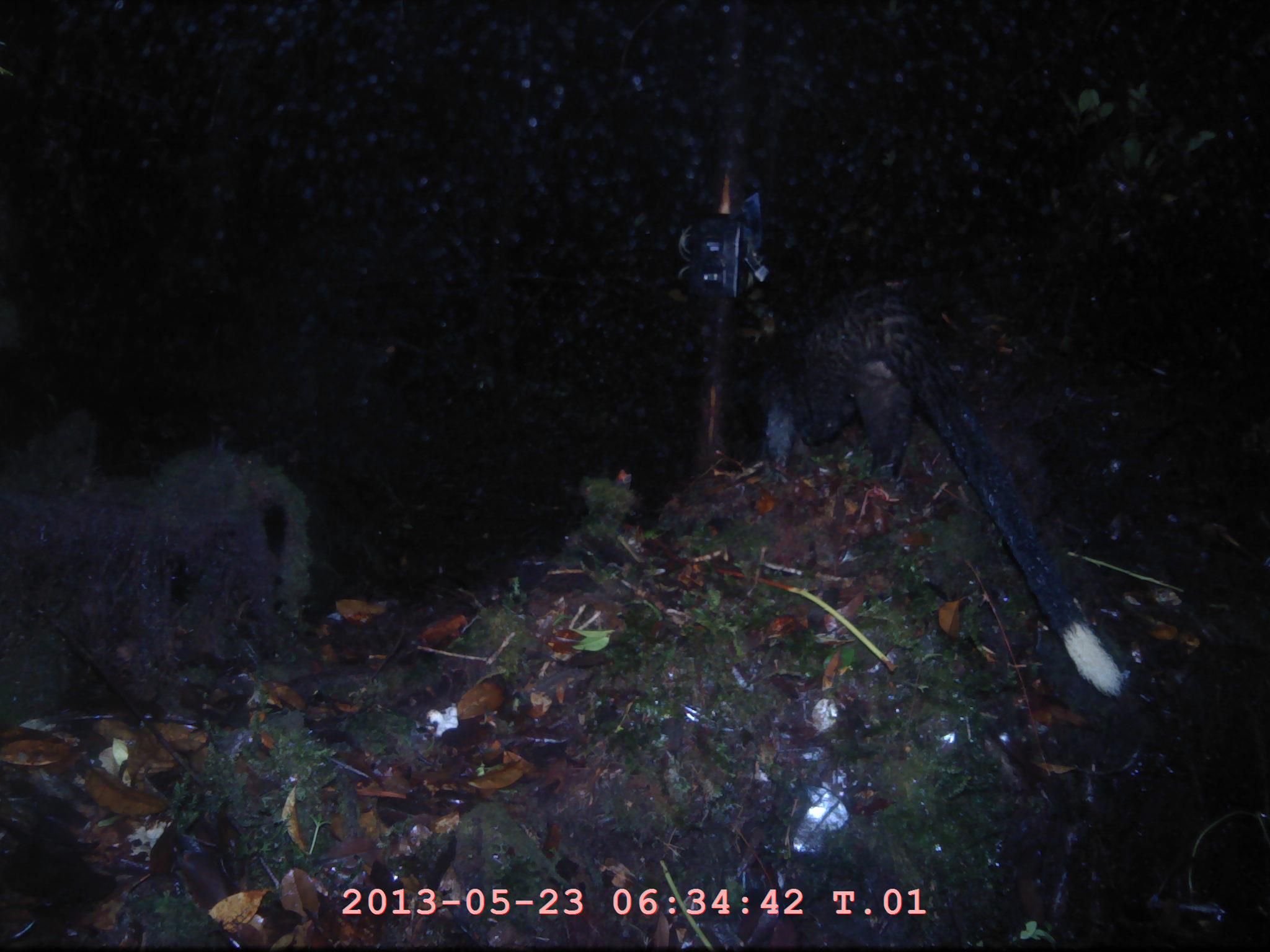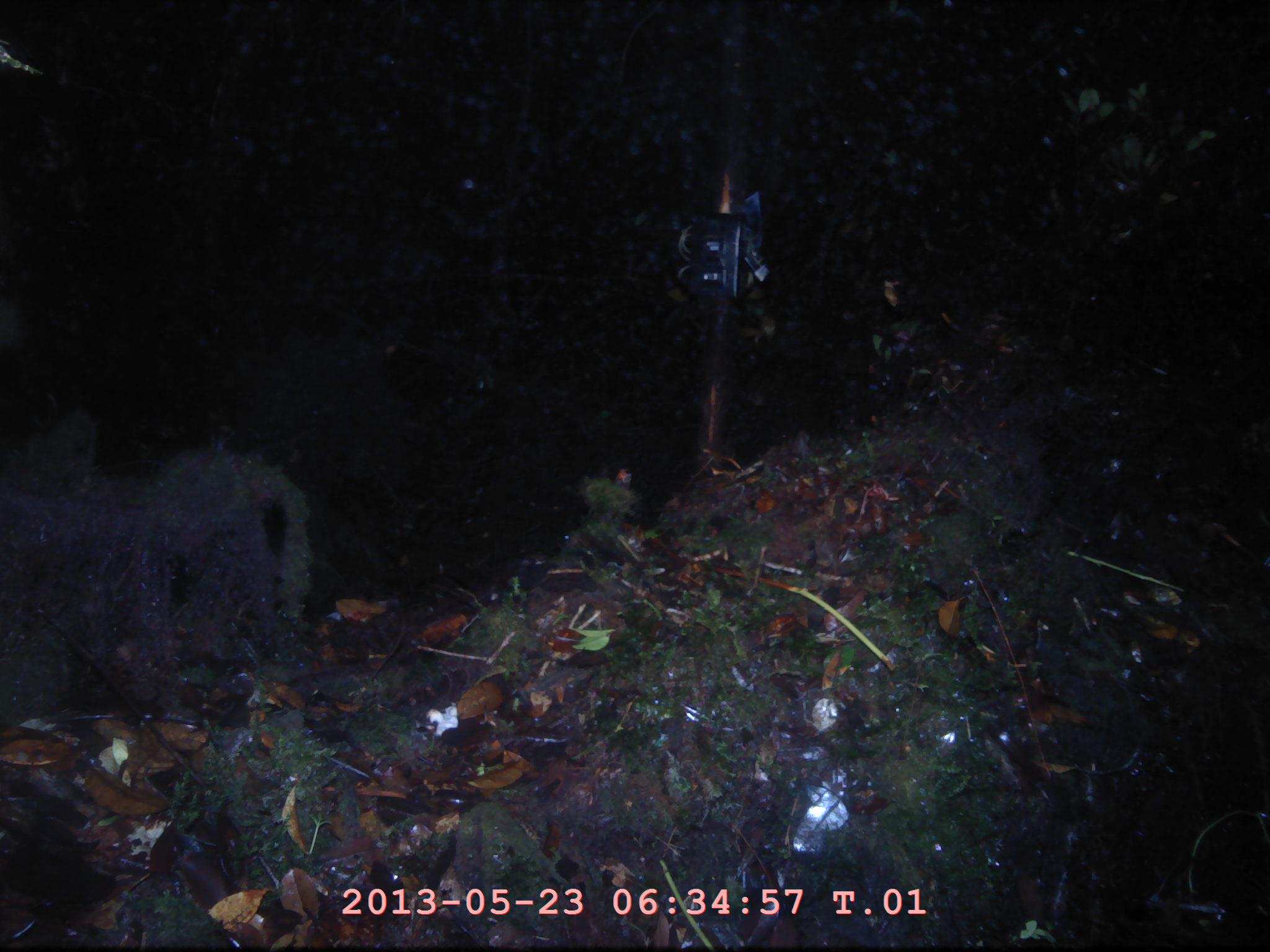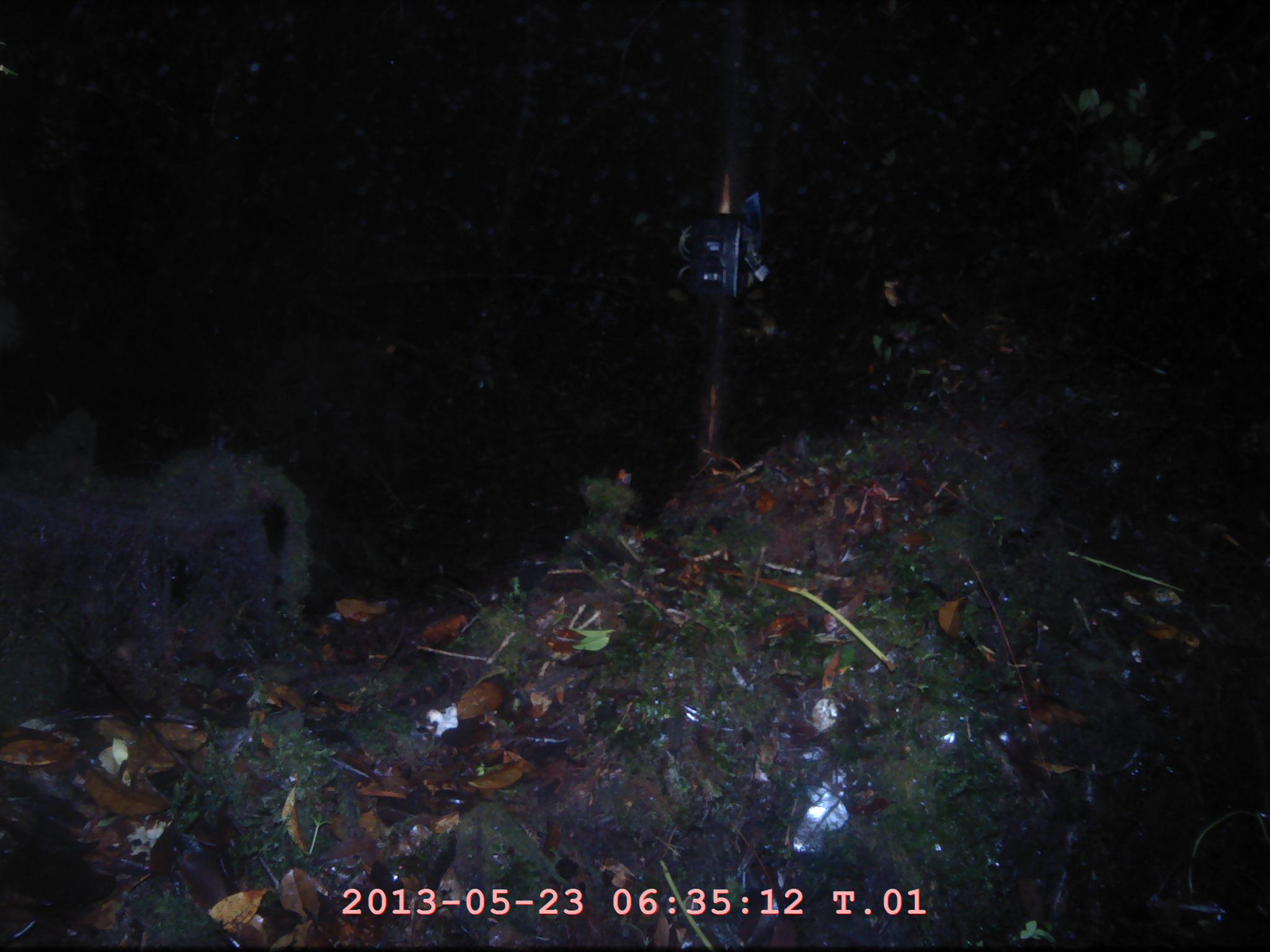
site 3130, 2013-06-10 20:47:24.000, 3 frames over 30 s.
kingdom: Animalia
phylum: Chordata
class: Mammalia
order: Carnivora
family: Viverridae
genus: Paguma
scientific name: Paguma larvata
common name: masked palm civet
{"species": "Paguma larvata (masked palm civet)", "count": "1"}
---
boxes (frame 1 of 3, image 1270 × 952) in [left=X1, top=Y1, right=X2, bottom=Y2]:
paguma larvata: [left=750, top=283, right=1124, bottom=698]